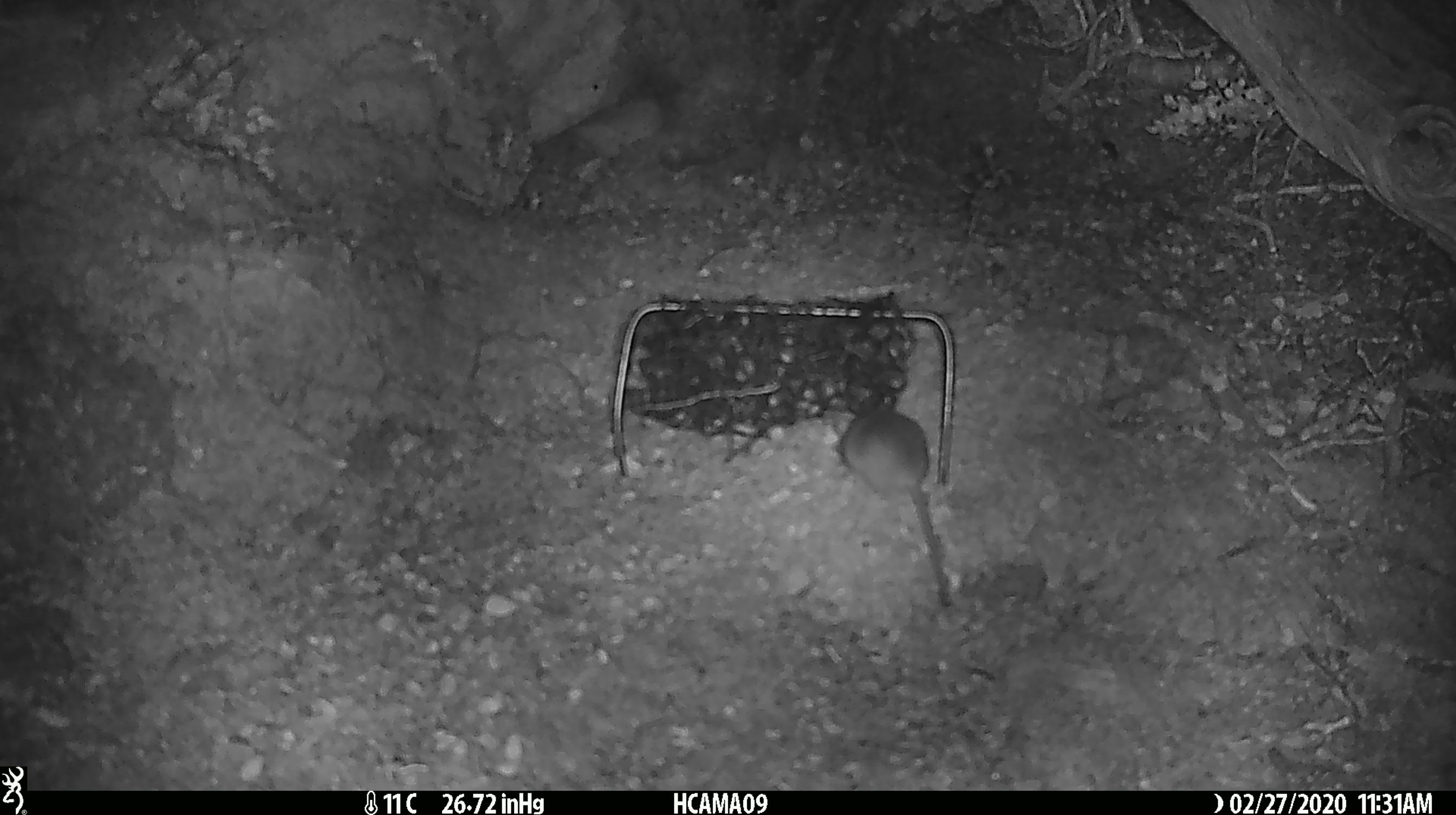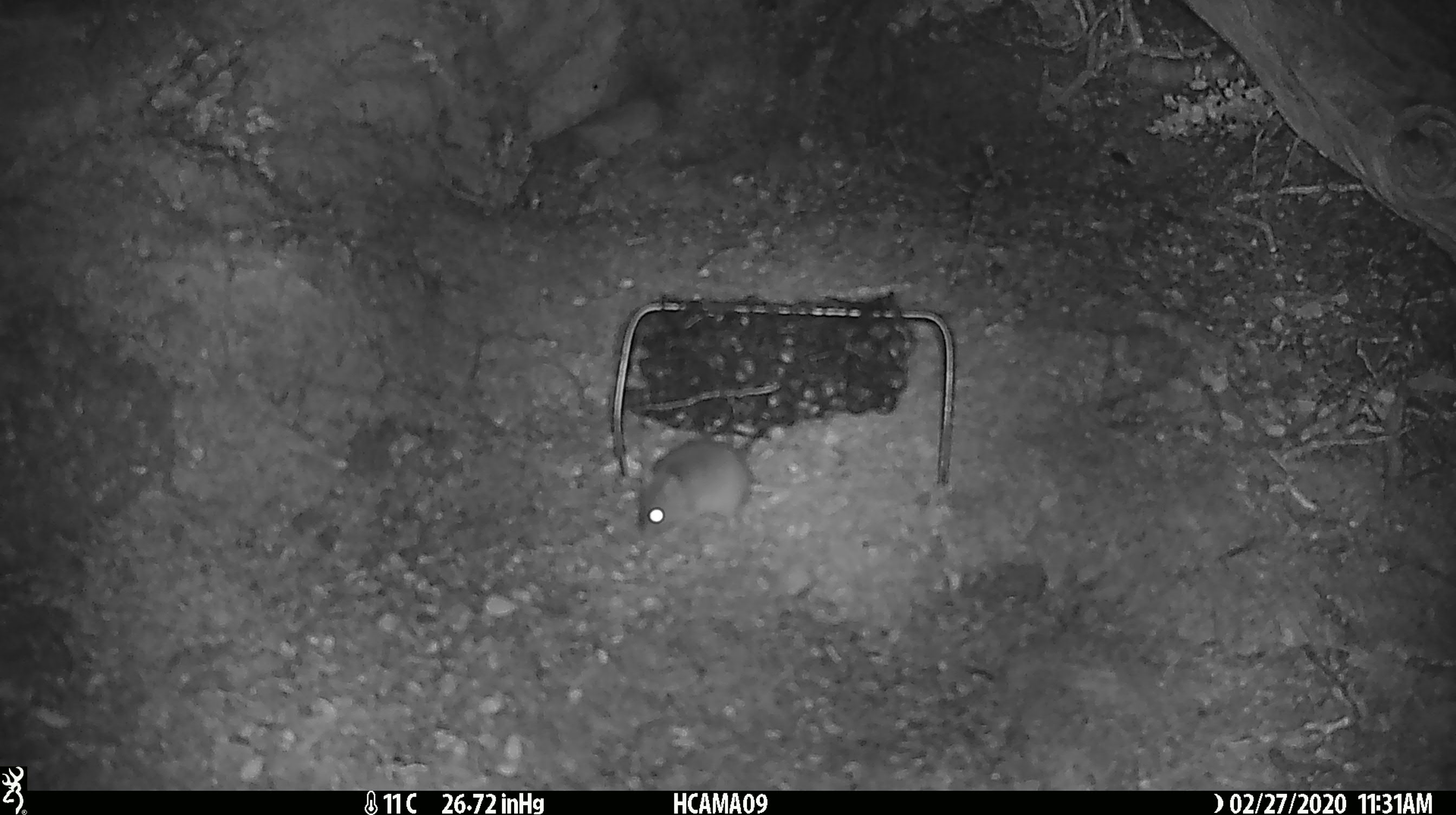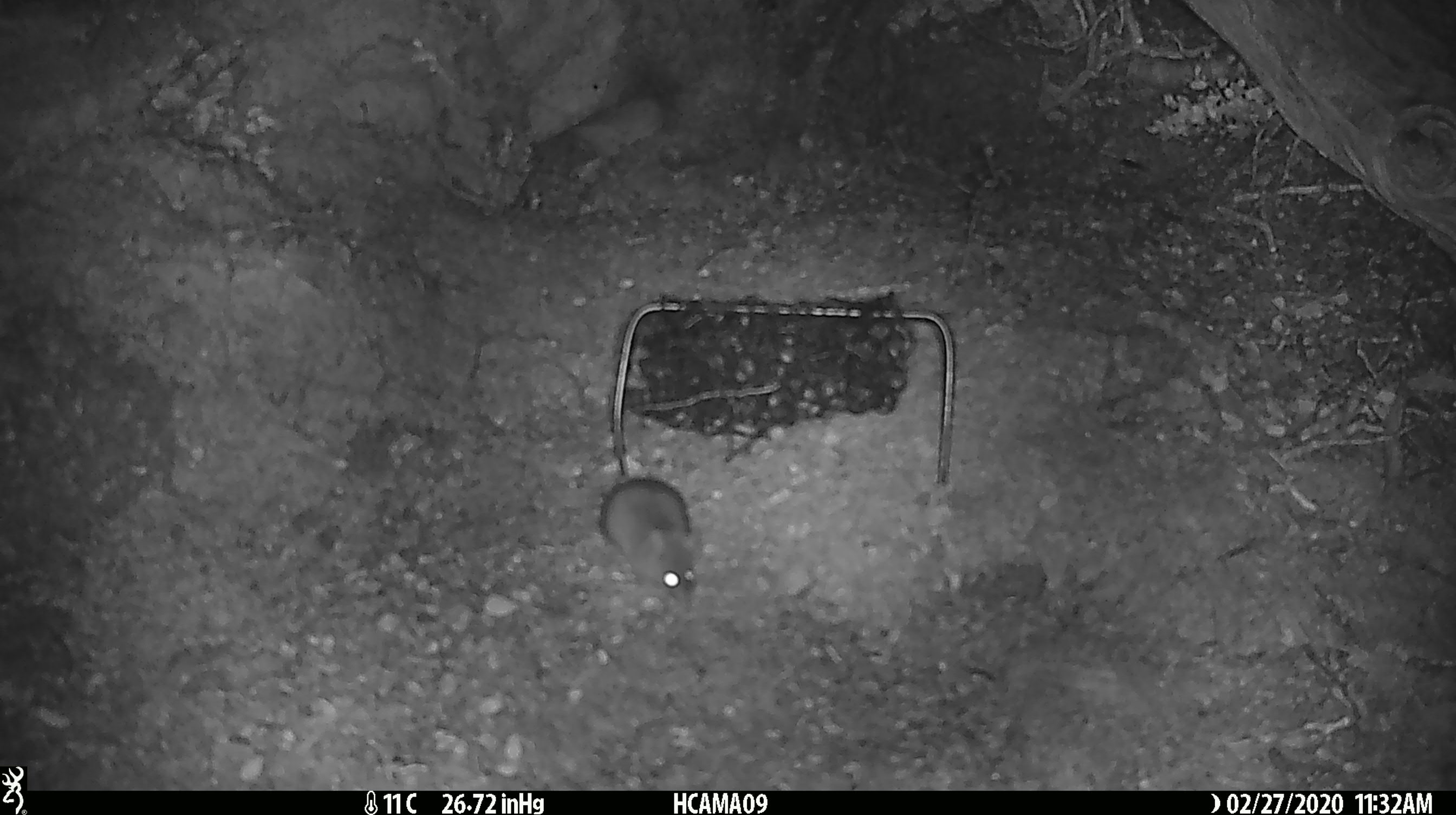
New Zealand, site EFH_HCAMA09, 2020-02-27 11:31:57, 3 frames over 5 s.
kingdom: Animalia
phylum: Chordata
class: Mammalia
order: Rodentia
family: Muridae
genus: Mus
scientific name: Mus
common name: mouse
Mouse (Mus).